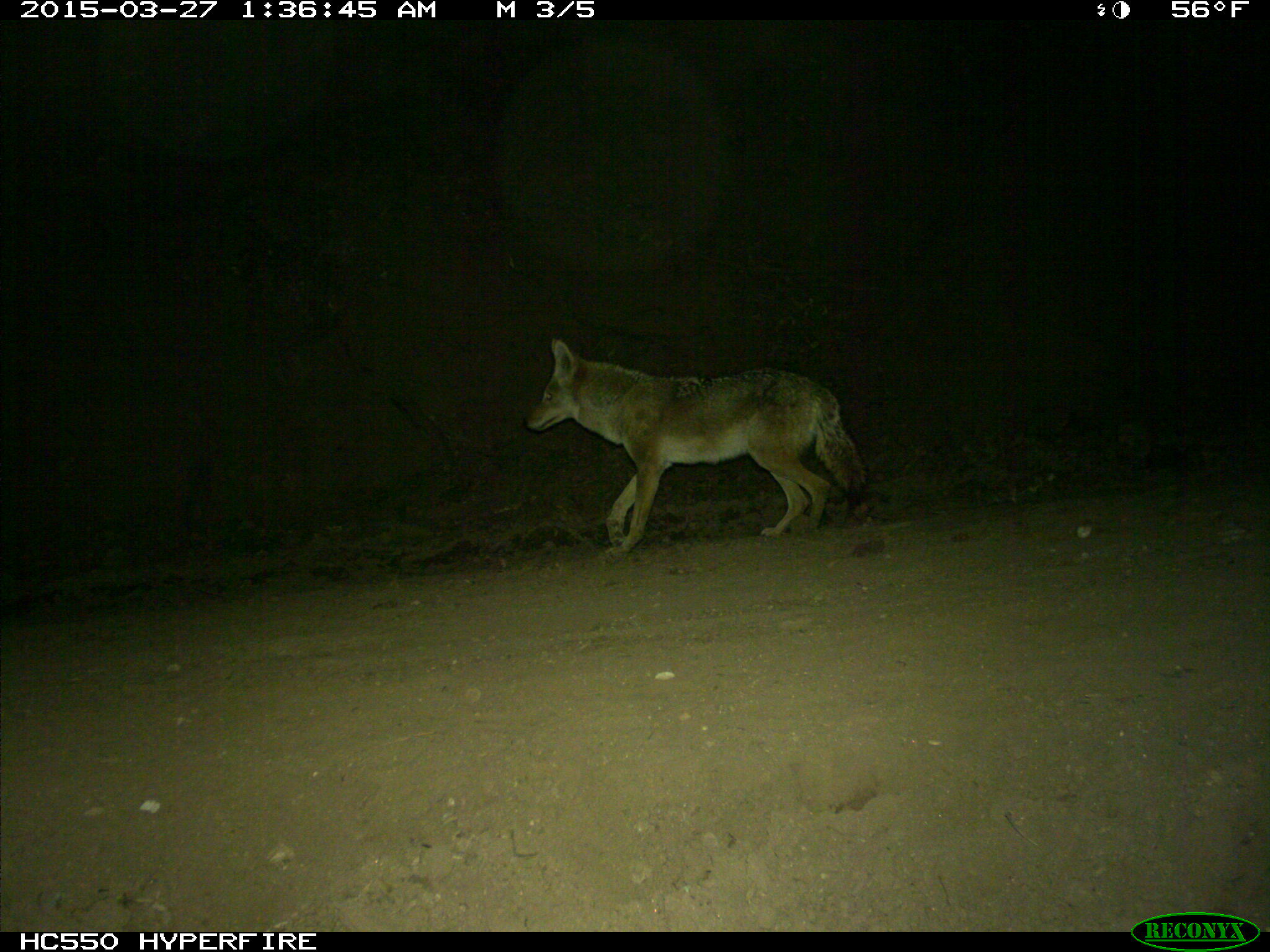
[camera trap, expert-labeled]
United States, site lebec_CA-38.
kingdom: Animalia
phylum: Chordata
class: Mammalia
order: Carnivora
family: Canidae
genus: Canis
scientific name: Canis latrans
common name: coyote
Canis latrans (coyote).